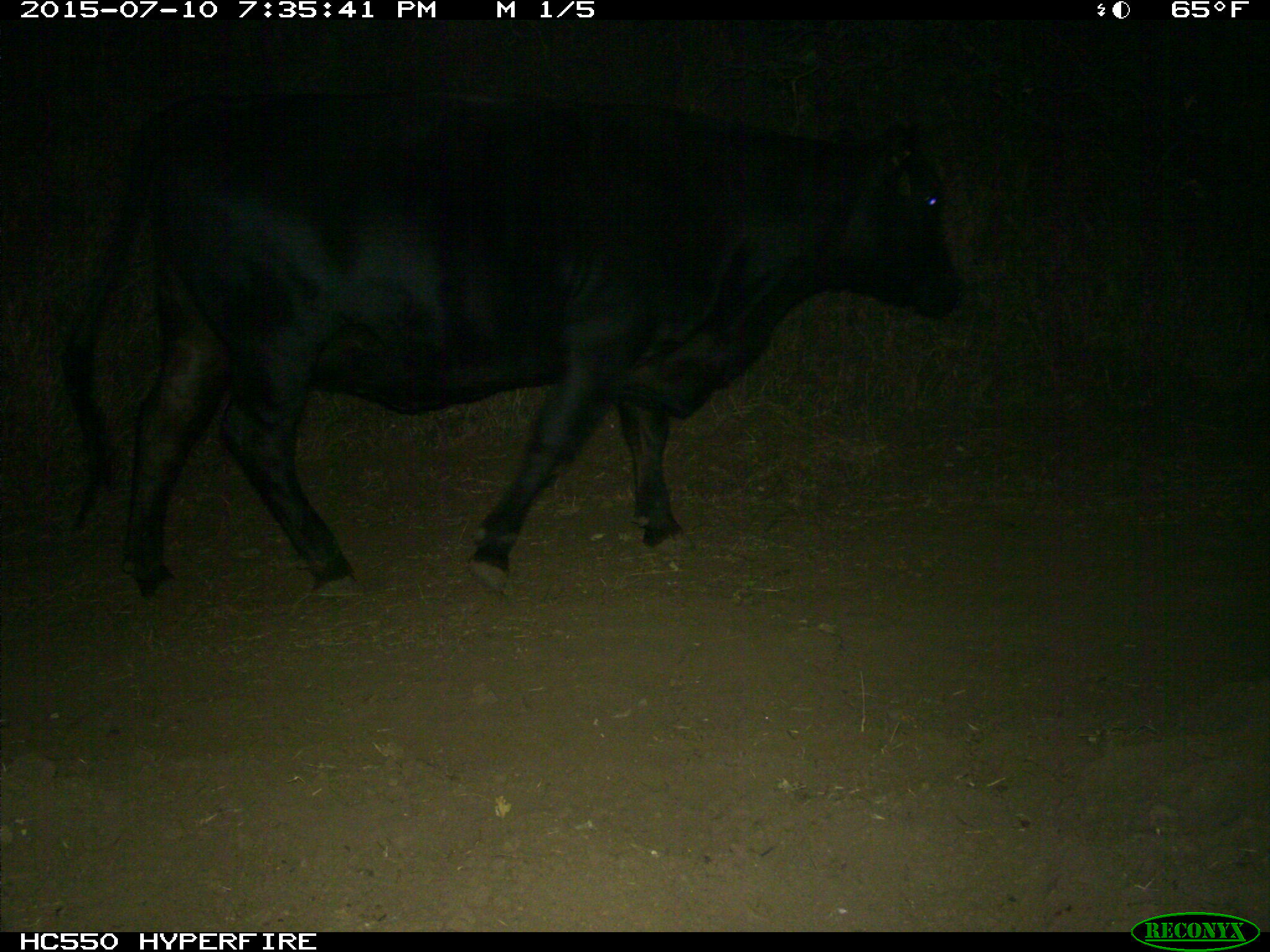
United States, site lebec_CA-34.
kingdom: Animalia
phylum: Chordata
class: Mammalia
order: Artiodactyla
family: Bovidae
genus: Bos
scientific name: Bos taurus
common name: domestic cow